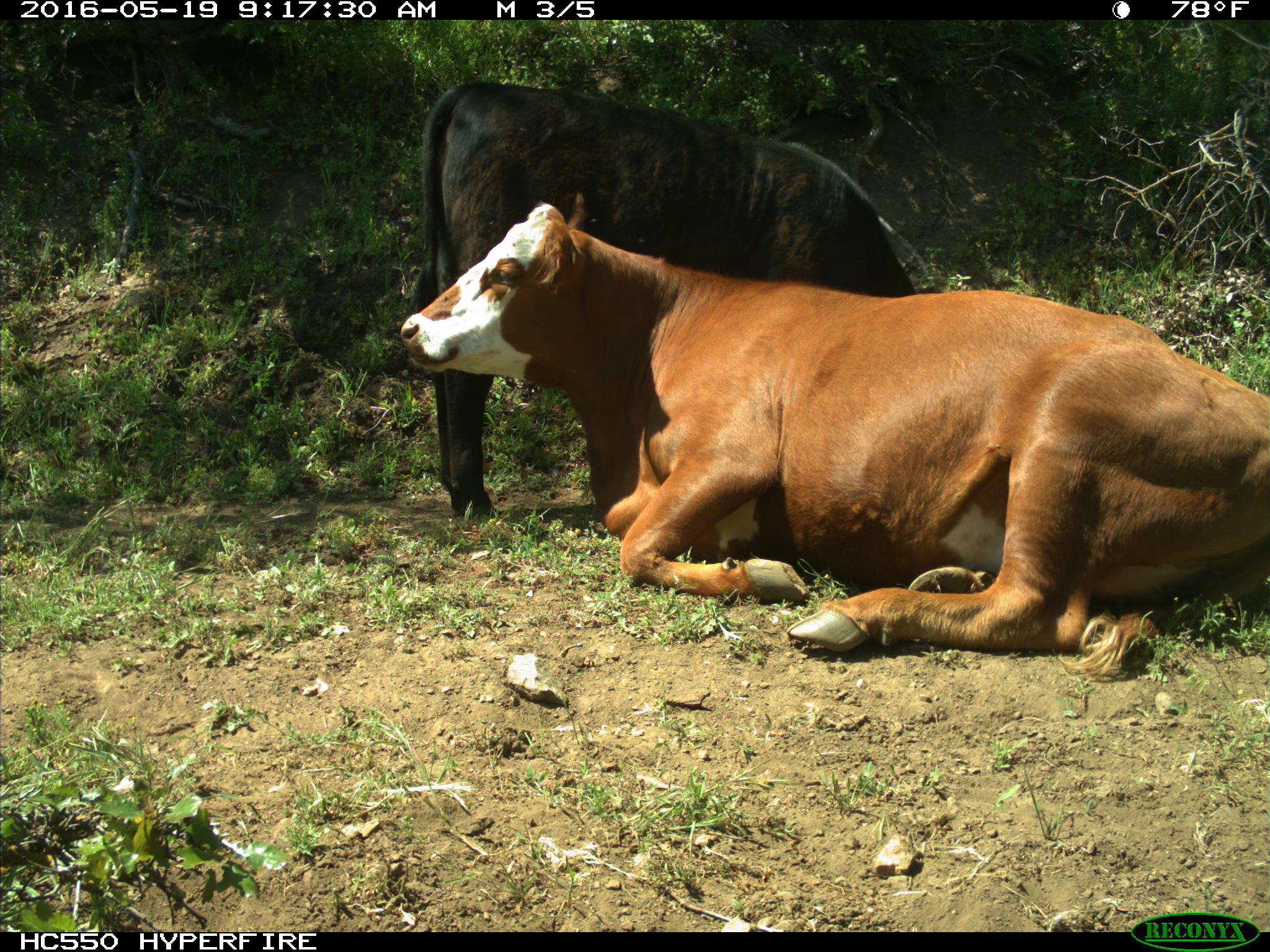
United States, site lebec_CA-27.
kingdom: Animalia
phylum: Chordata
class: Mammalia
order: Artiodactyla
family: Bovidae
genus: Bos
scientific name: Bos taurus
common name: domestic cow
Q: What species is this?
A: Bos taurus (domestic cow).